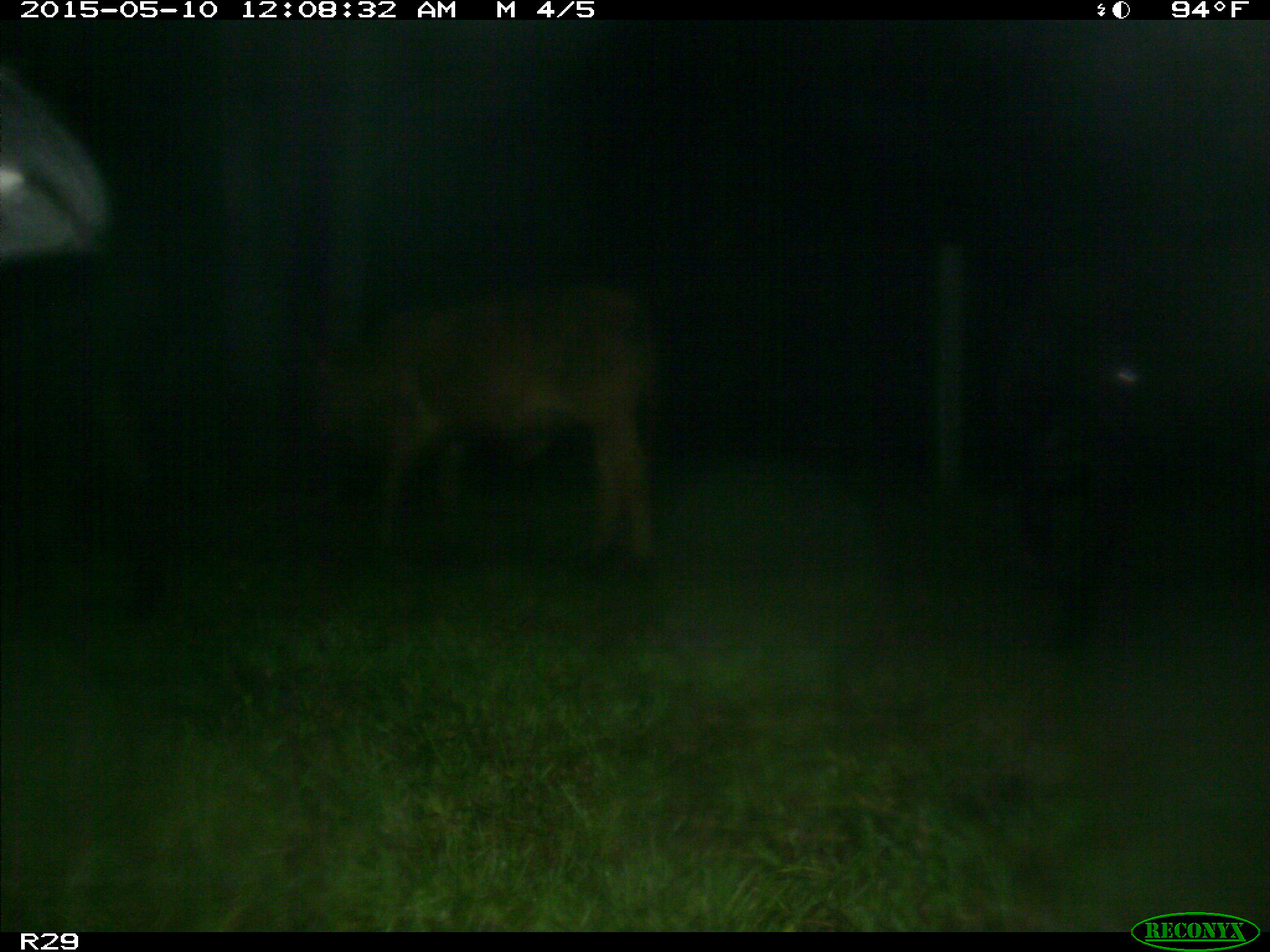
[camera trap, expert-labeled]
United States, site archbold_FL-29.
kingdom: Animalia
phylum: Chordata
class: Mammalia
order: Artiodactyla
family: Bovidae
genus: Bos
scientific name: Bos taurus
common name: domestic cow